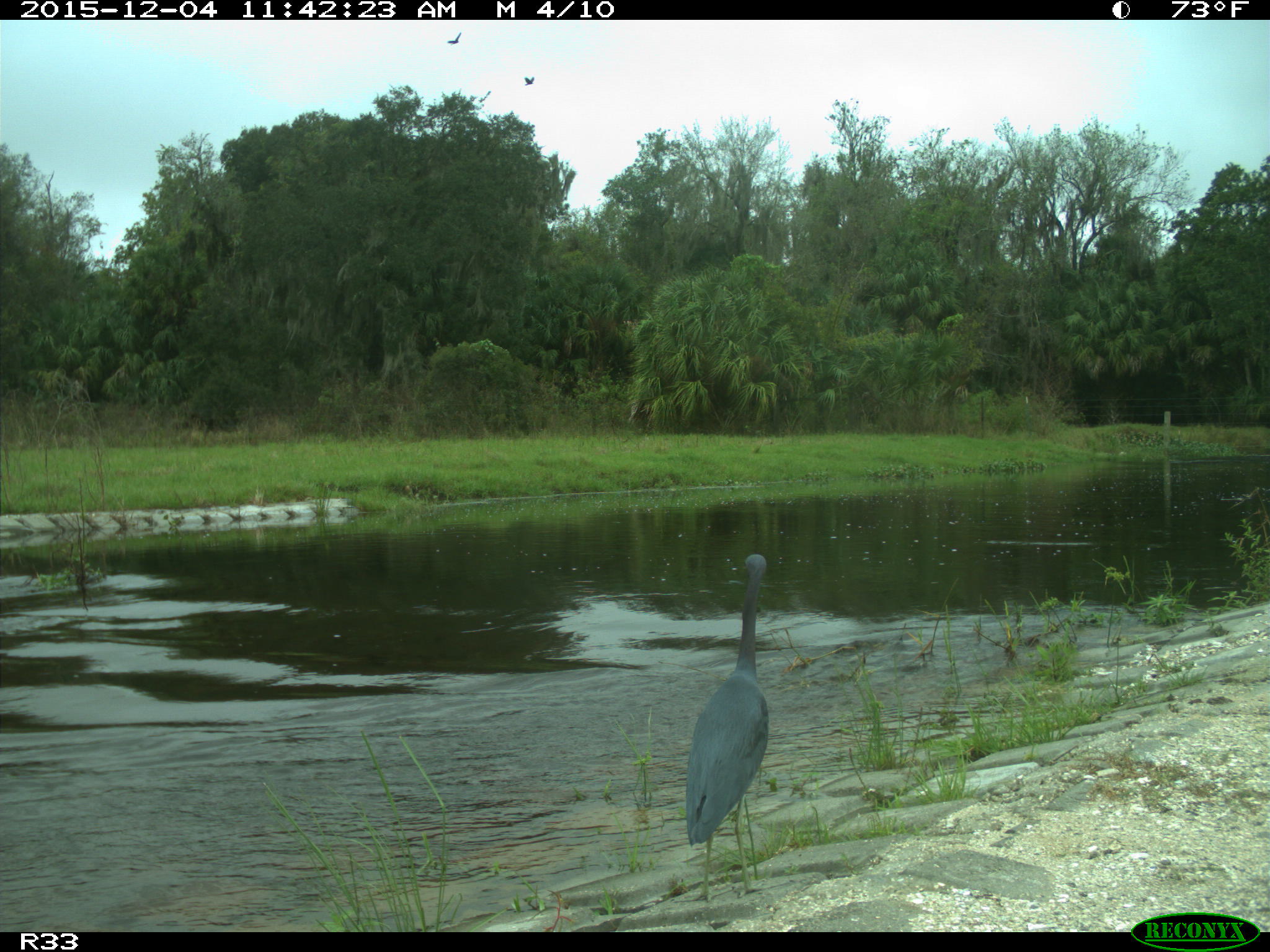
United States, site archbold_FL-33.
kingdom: Animalia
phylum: Chordata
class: Aves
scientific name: Aves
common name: birds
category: unidentified bird